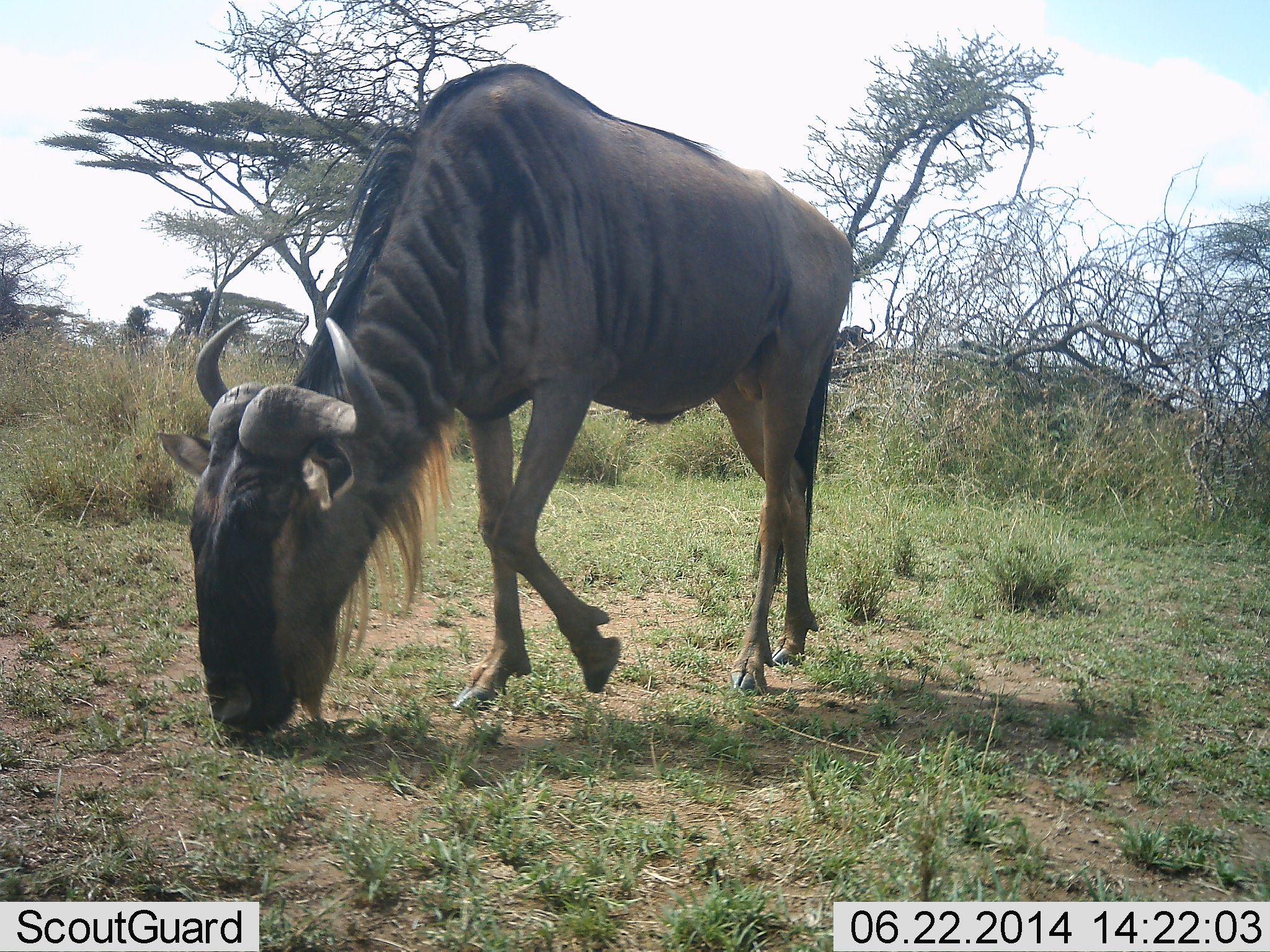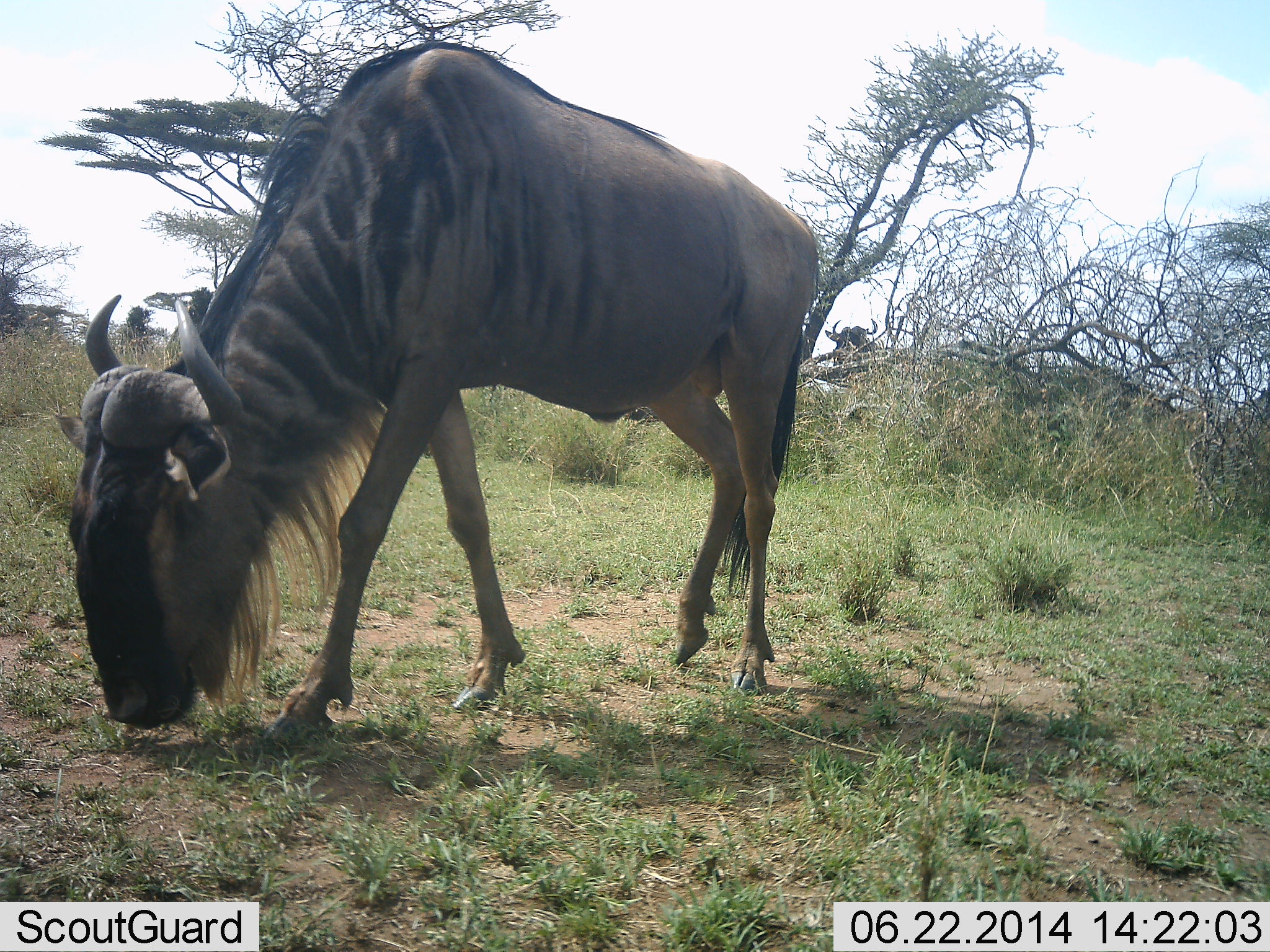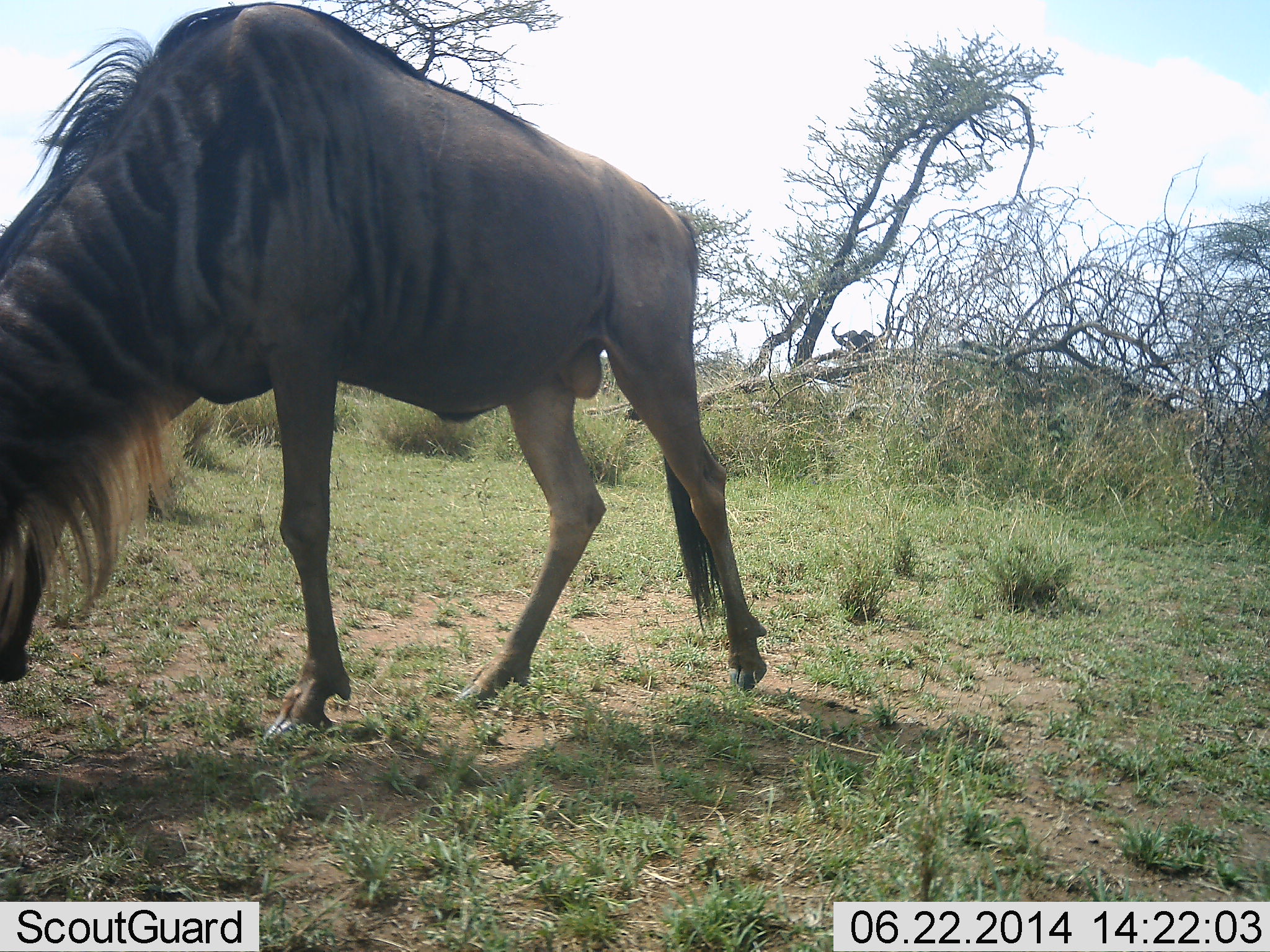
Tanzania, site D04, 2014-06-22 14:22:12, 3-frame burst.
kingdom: Animalia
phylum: Chordata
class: Mammalia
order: Artiodactyla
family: Bovidae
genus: Connochaetes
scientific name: Connochaetes taurinus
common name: blue wildebeest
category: wildebeest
Wildebeest (blue wildebeest) (Connochaetes taurinus), count 2. Behavior (volunteer vote fractions): standing 30%, resting 0%, moving 70%, interacting 0%. Young present (vote fraction): 0%. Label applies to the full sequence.